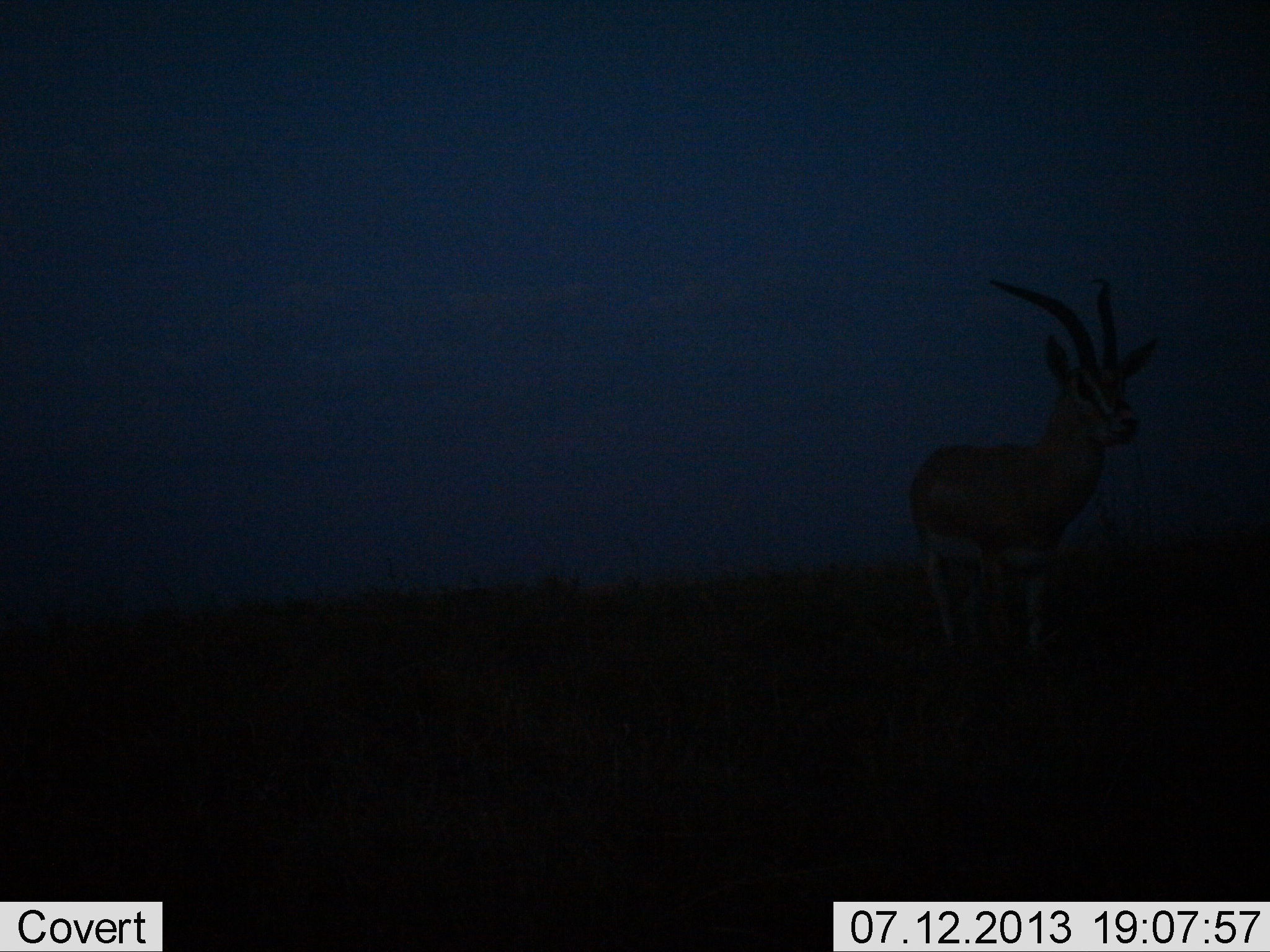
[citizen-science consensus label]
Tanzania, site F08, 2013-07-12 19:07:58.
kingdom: Animalia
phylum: Chordata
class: Mammalia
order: Artiodactyla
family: Bovidae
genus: Eudorcas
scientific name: Eudorcas thomsonii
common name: thomson's gazelle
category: gazellethomsons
Gazellethomsons (thomson's gazelle) (Eudorcas thomsonii), count 1. Behavior (volunteer vote fractions): standing 94%, resting 6%, moving 0%, interacting 0%. Young present (vote fraction): 0%. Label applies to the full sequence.